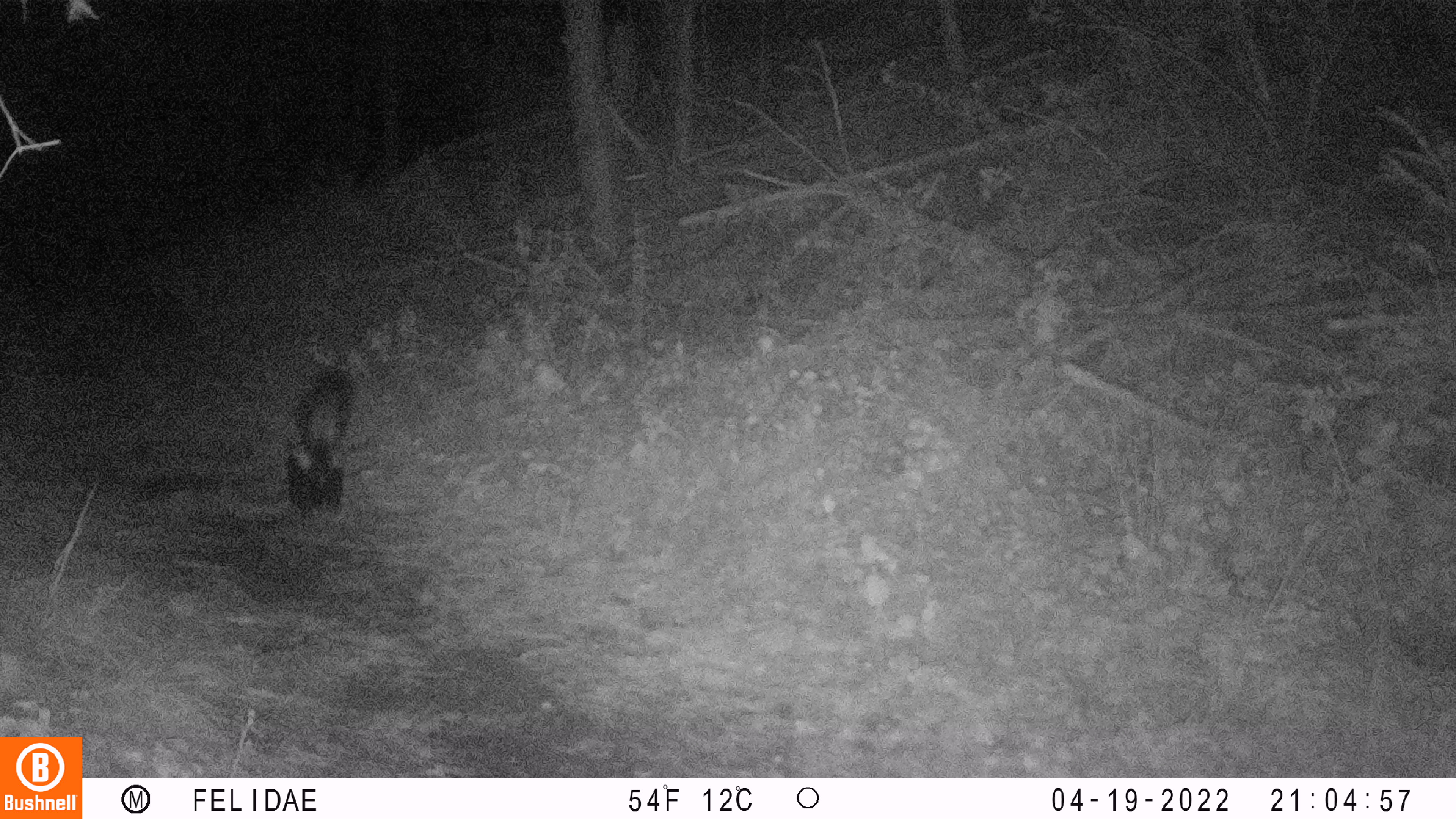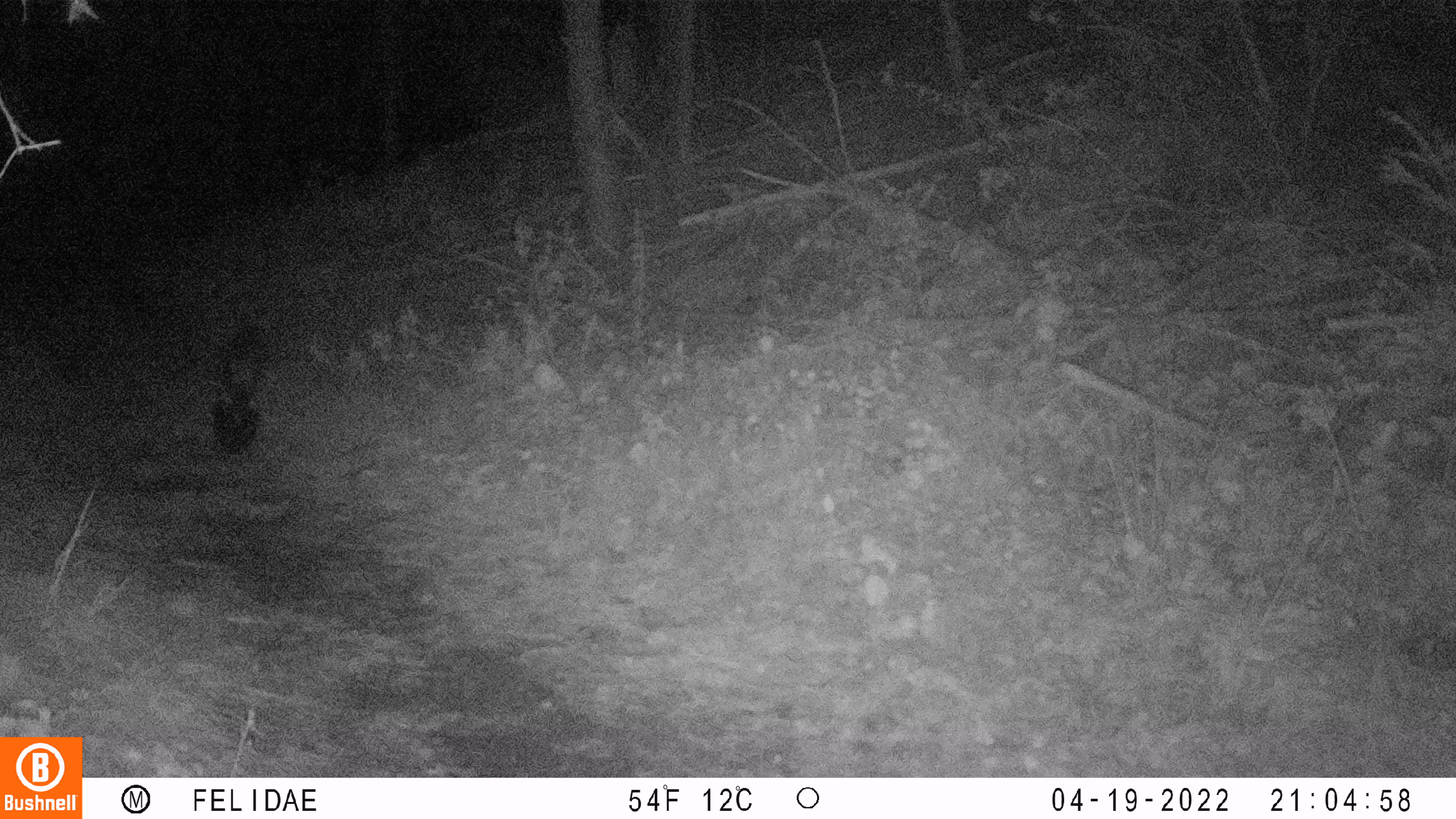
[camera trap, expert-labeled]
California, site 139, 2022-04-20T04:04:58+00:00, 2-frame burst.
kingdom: Animalia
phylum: Chordata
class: Mammalia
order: Carnivora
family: Mephitidae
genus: Mephitis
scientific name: Mephitis mephitis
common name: striped skunk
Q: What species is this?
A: Striped skunk (Mephitis mephitis).